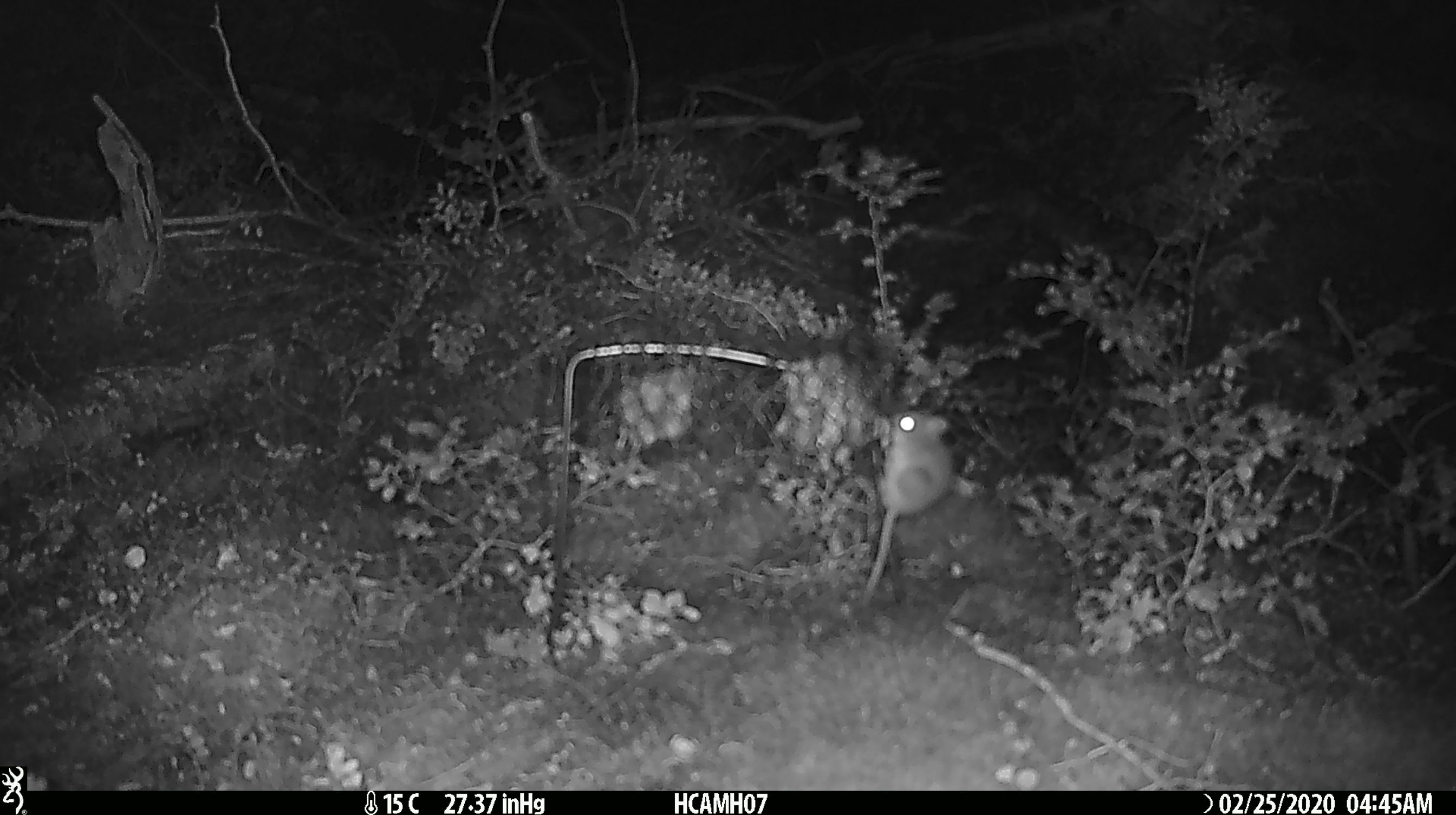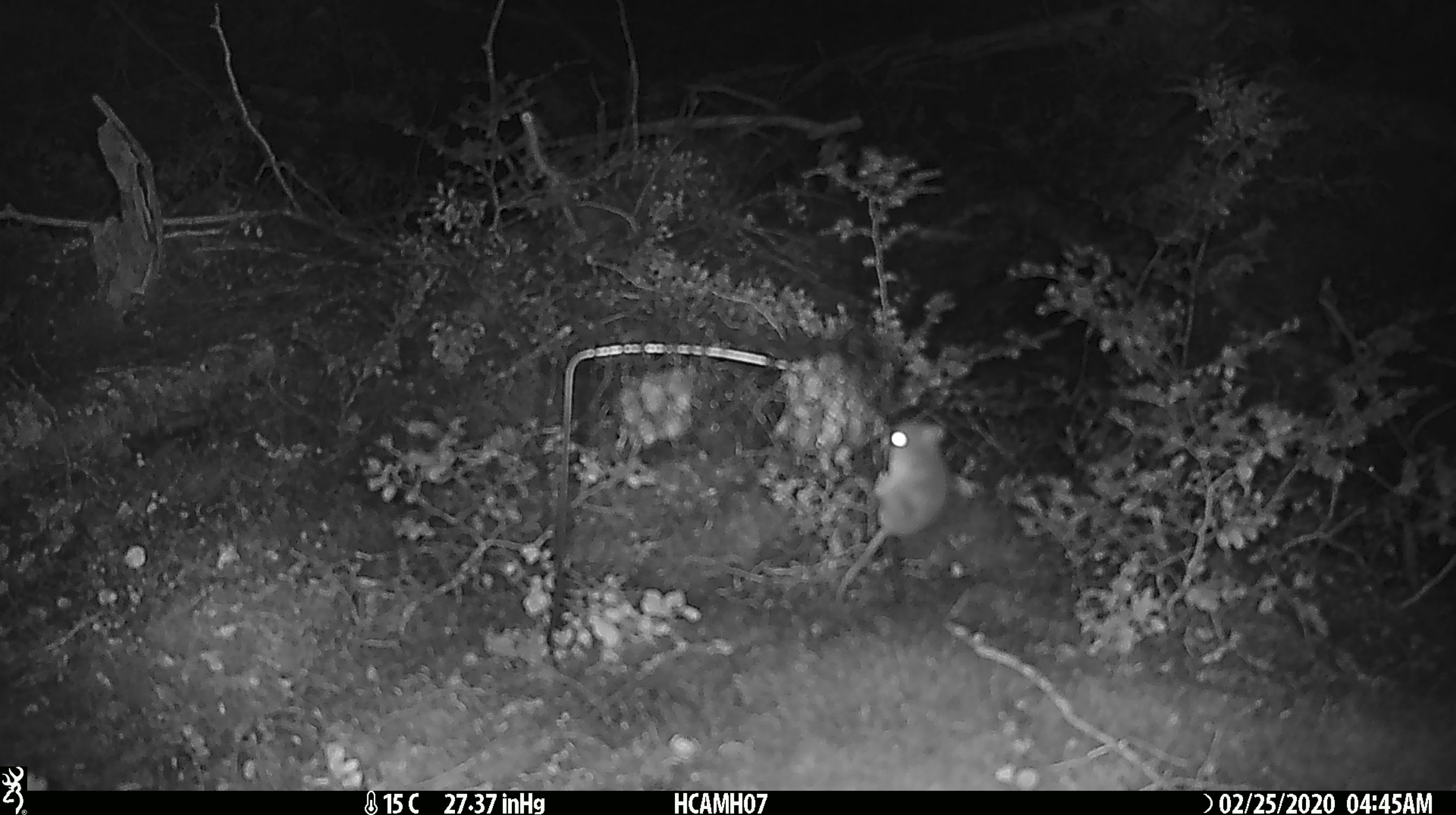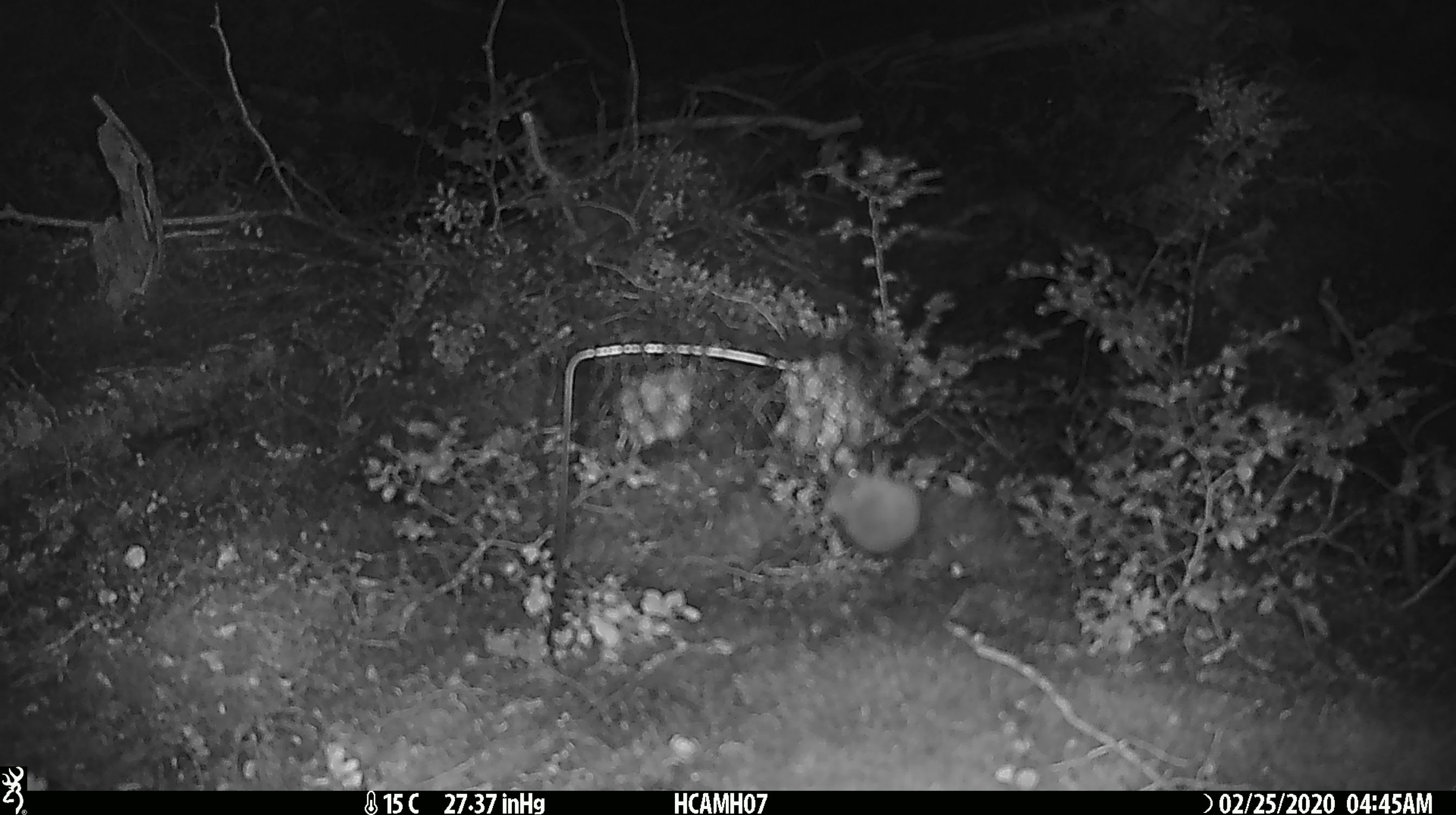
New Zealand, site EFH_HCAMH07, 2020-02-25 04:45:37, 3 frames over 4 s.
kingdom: Animalia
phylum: Chordata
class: Mammalia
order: Rodentia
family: Muridae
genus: Mus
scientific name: Mus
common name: mouse